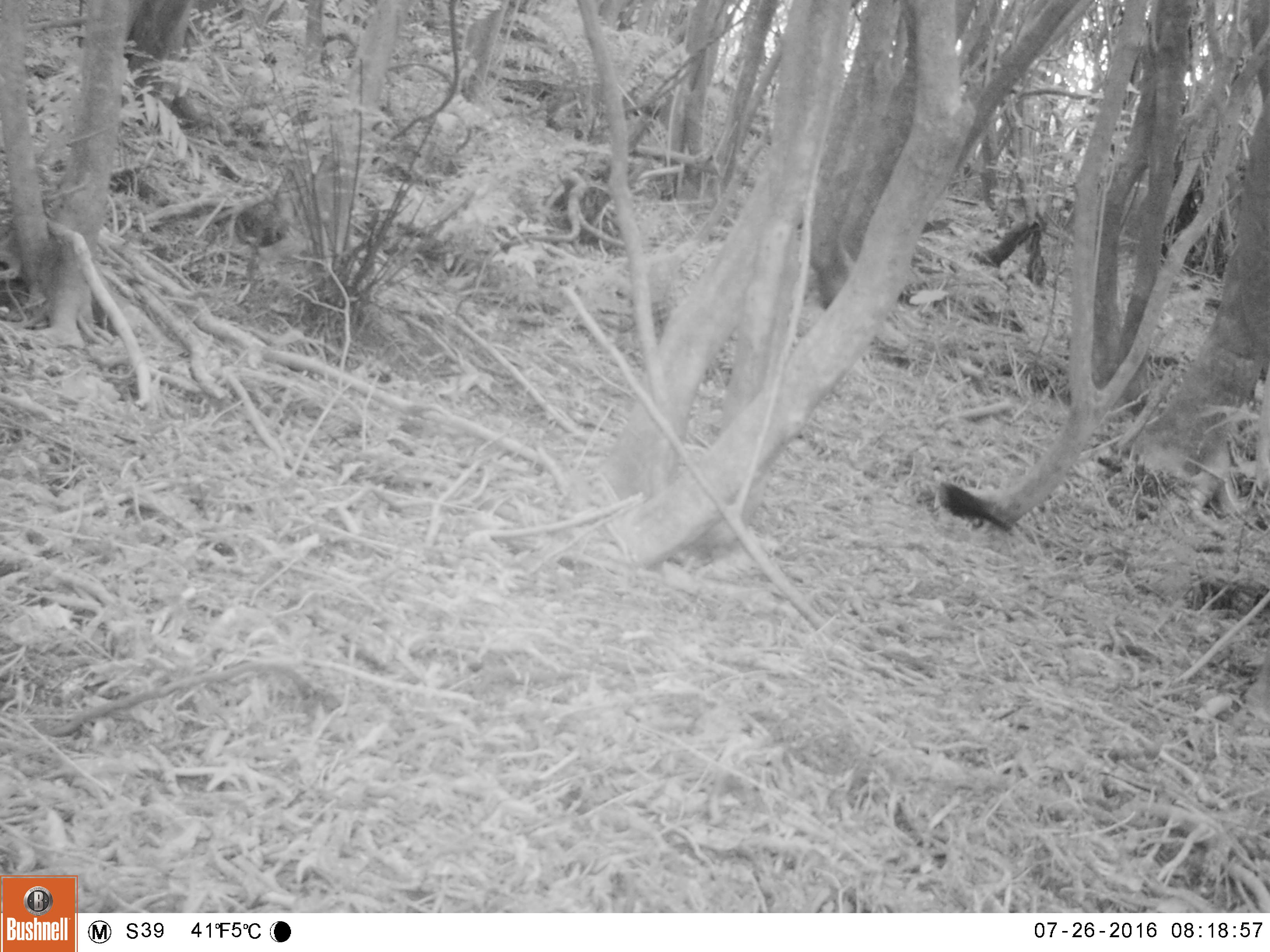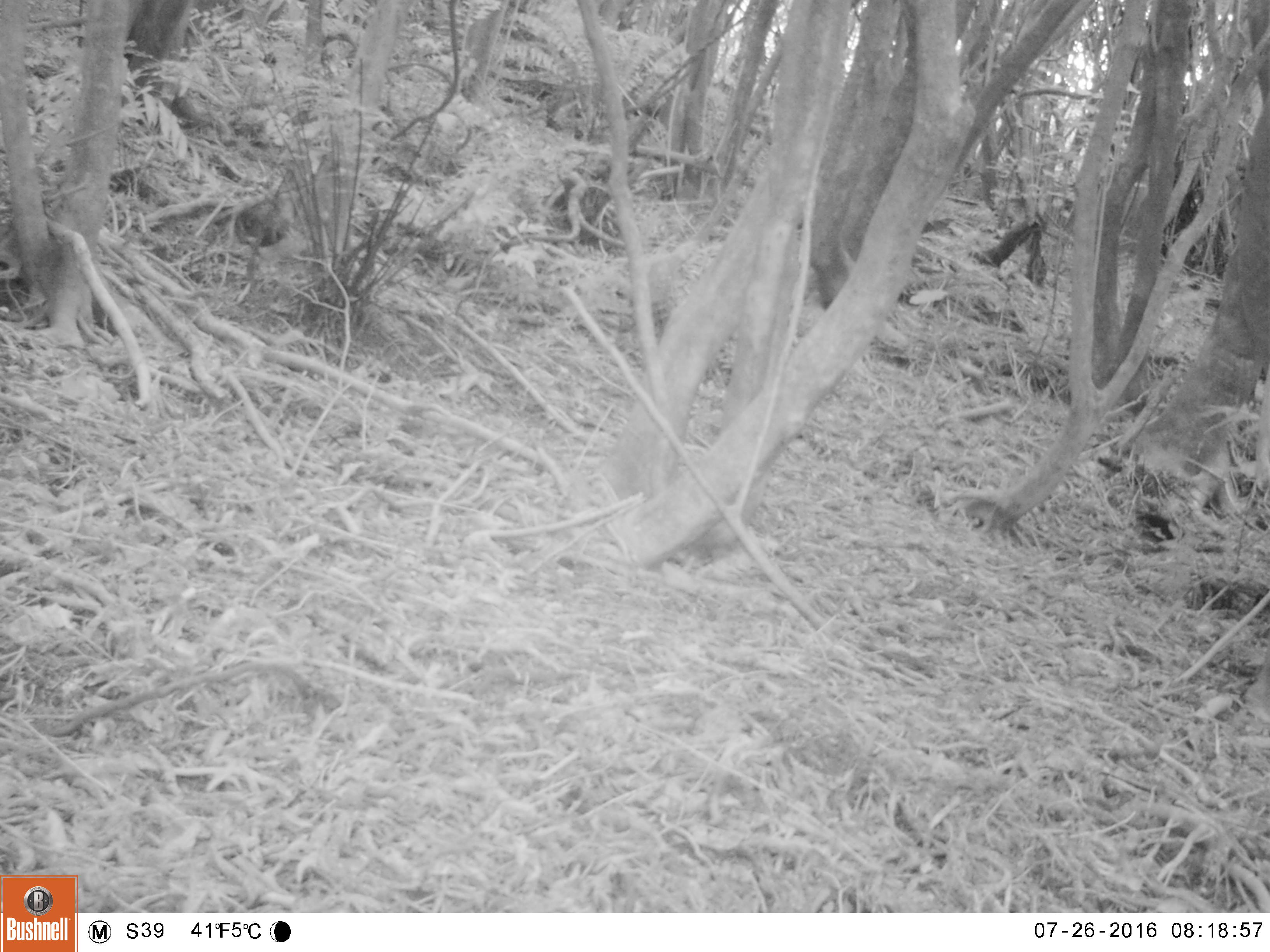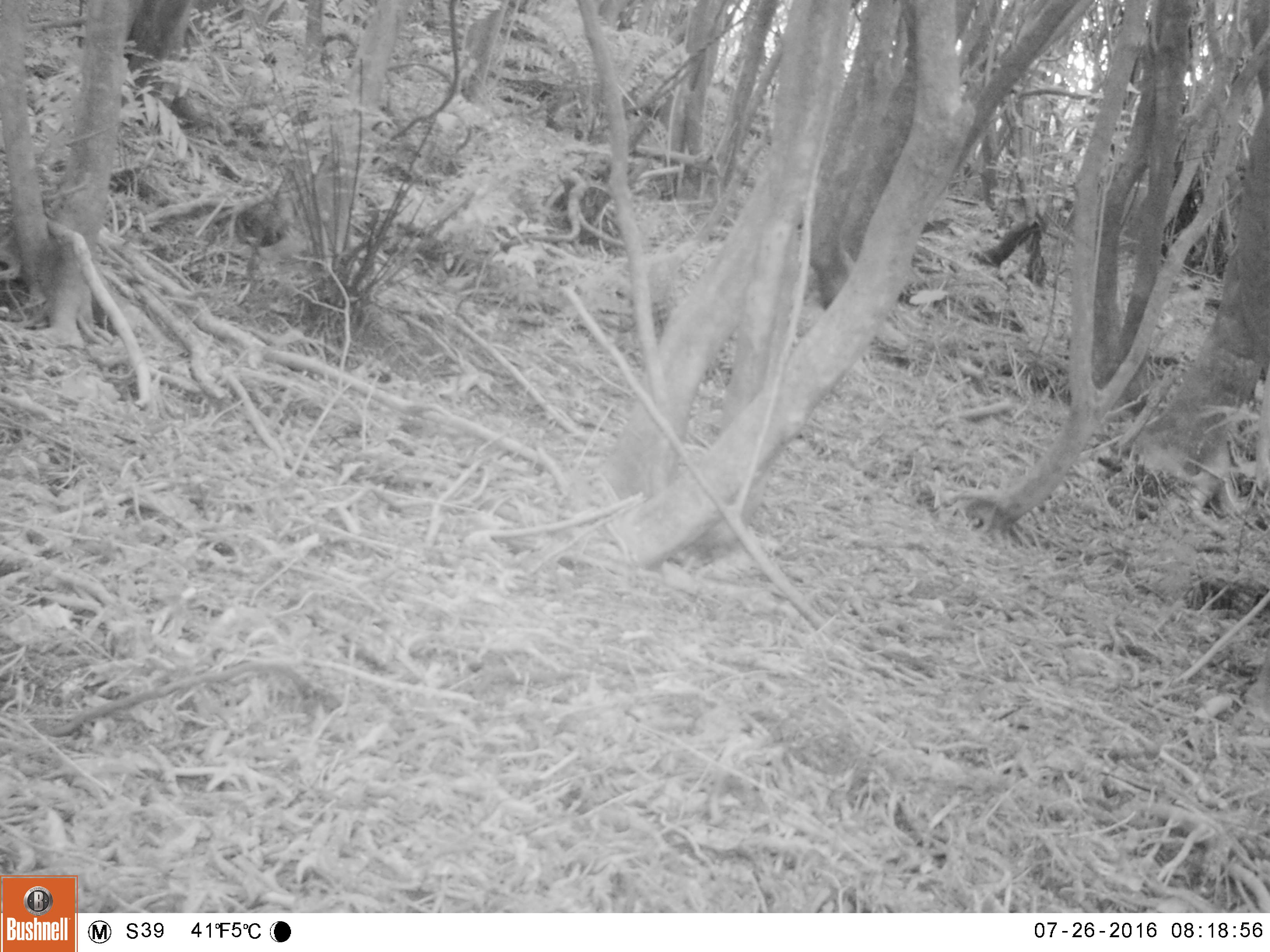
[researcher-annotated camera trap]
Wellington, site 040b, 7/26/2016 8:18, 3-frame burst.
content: unidentified animal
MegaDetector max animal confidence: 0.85